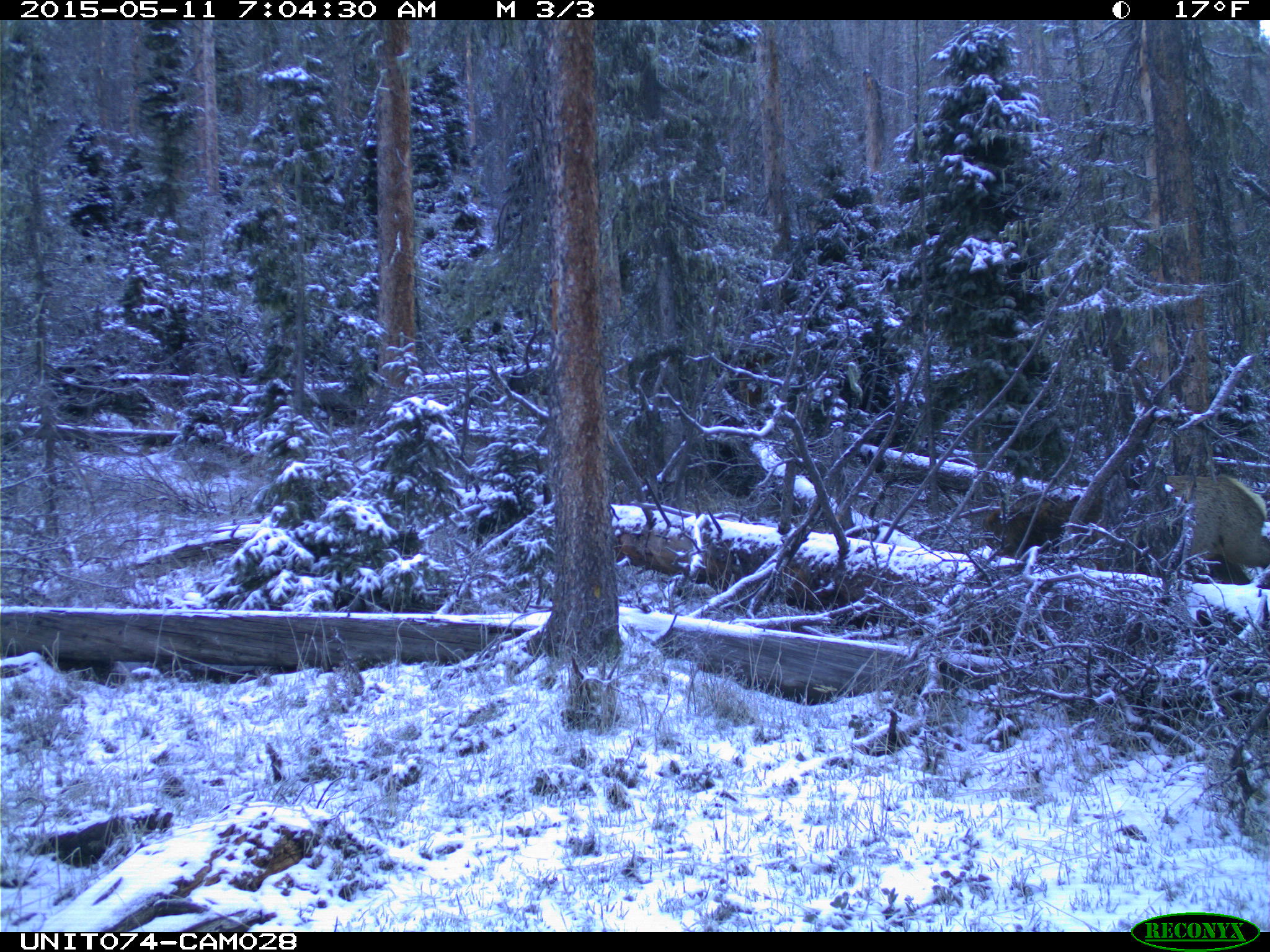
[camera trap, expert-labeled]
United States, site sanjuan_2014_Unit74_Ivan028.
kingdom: Animalia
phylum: Chordata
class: Mammalia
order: Artiodactyla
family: Cervidae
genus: Cervus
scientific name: Cervus elaphus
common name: red deer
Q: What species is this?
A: Cervus elaphus (red deer).